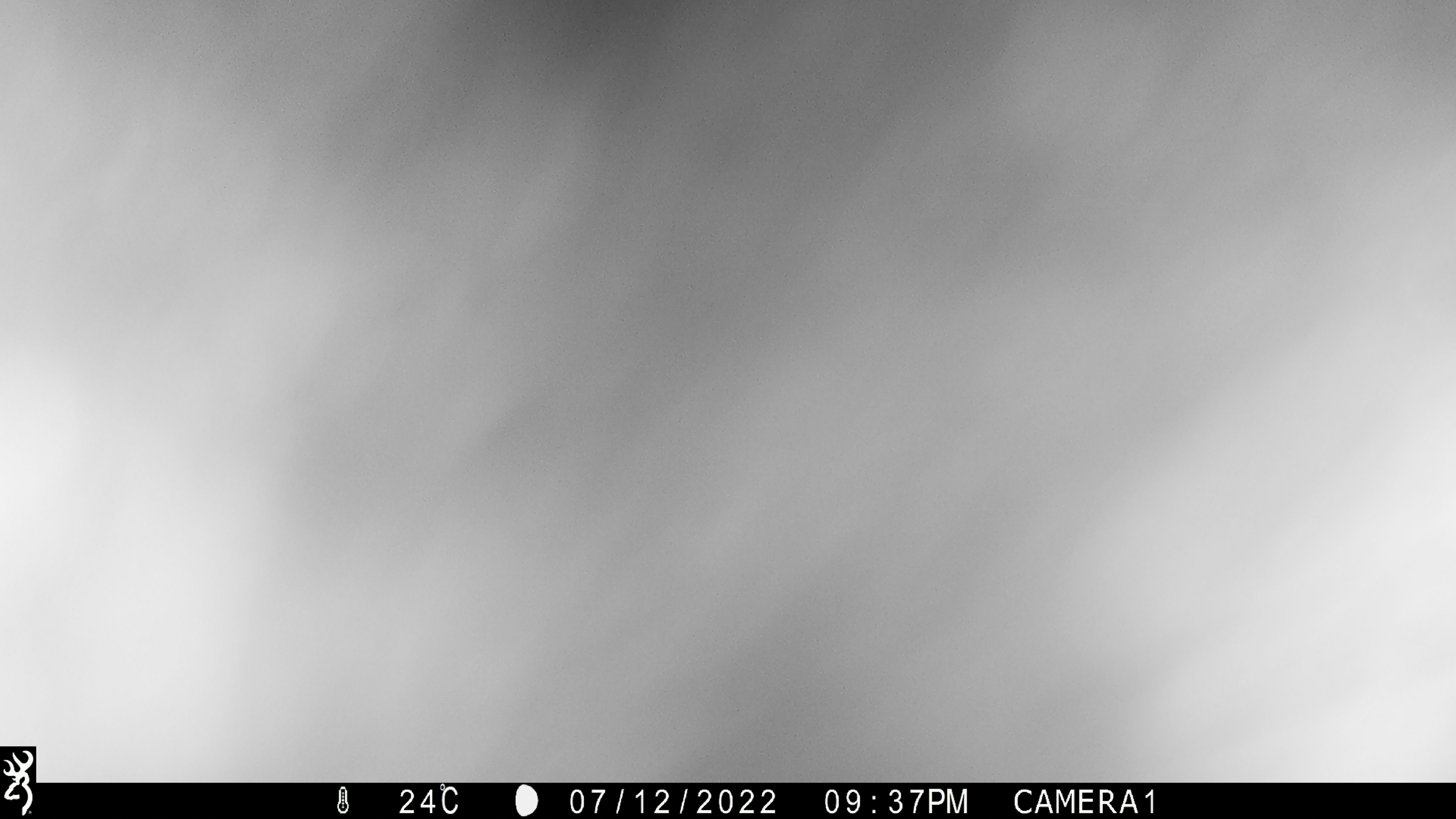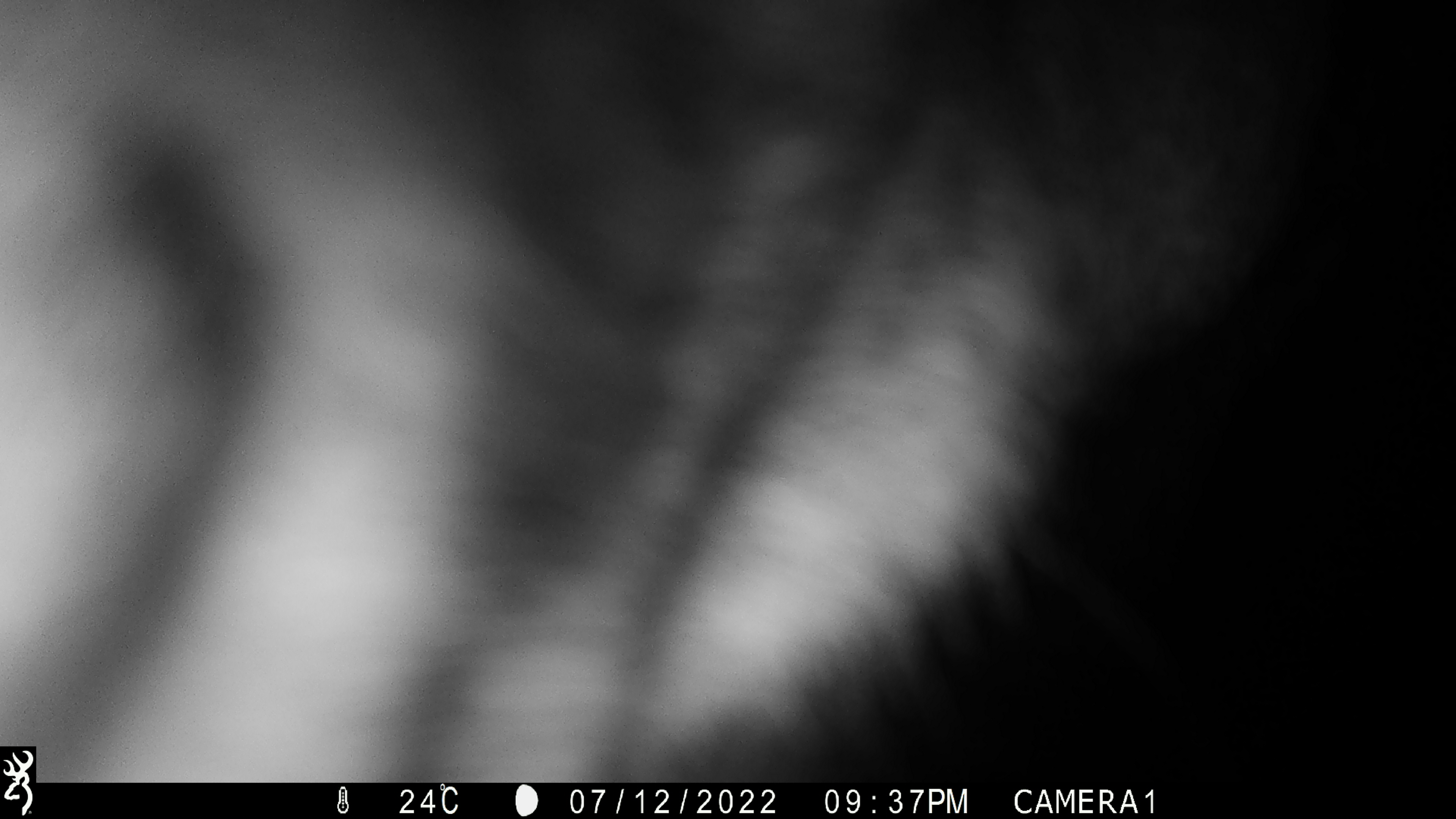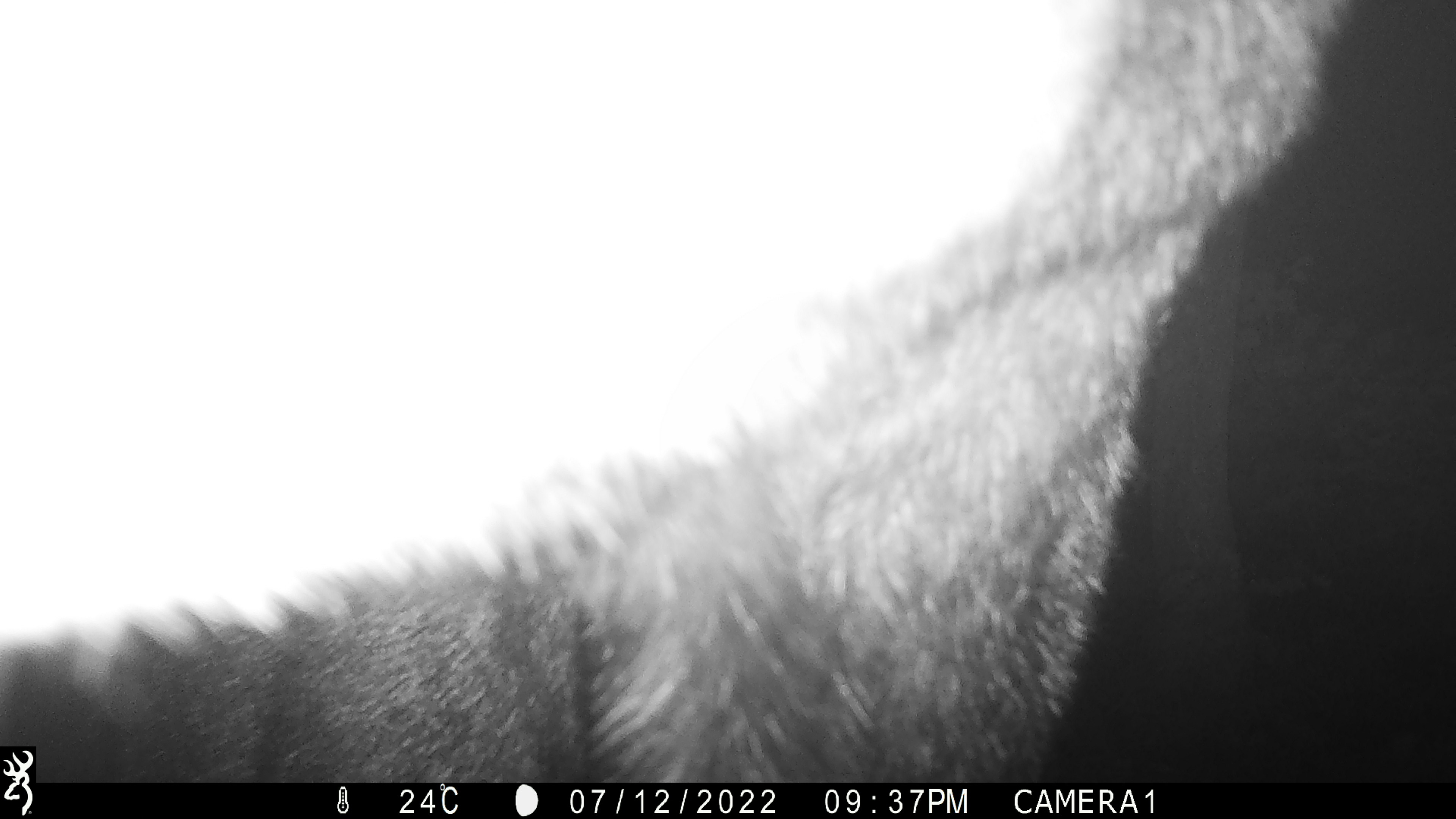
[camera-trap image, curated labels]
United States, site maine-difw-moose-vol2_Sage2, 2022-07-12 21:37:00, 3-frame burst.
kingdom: Animalia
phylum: Chordata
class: Mammalia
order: Artiodactyla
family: Cervidae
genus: Alces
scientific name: Alces alces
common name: moose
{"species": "moose (Alces alces)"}